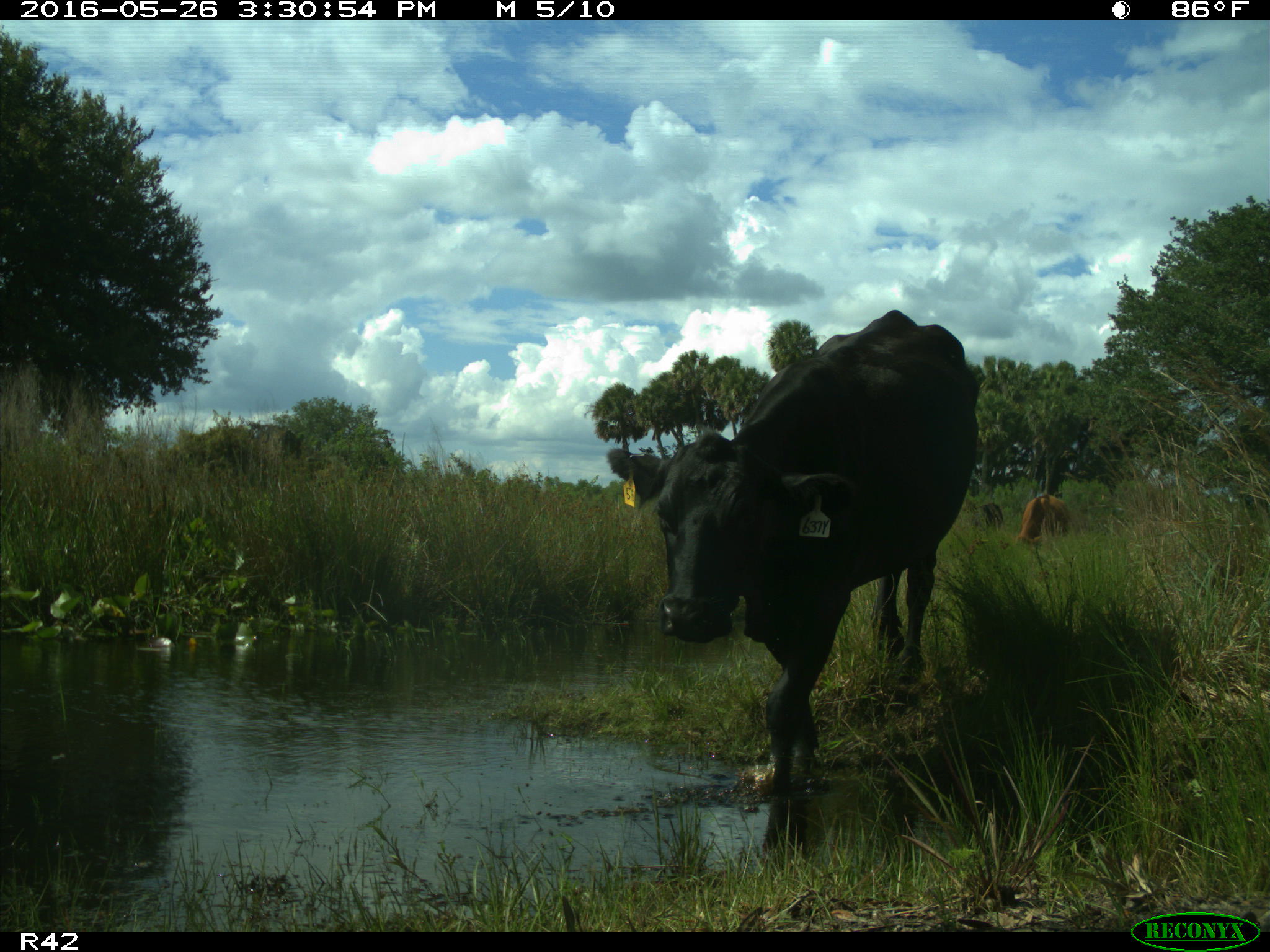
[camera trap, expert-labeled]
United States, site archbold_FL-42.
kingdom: Animalia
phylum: Chordata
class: Mammalia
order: Artiodactyla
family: Bovidae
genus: Bos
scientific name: Bos taurus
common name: domestic cow